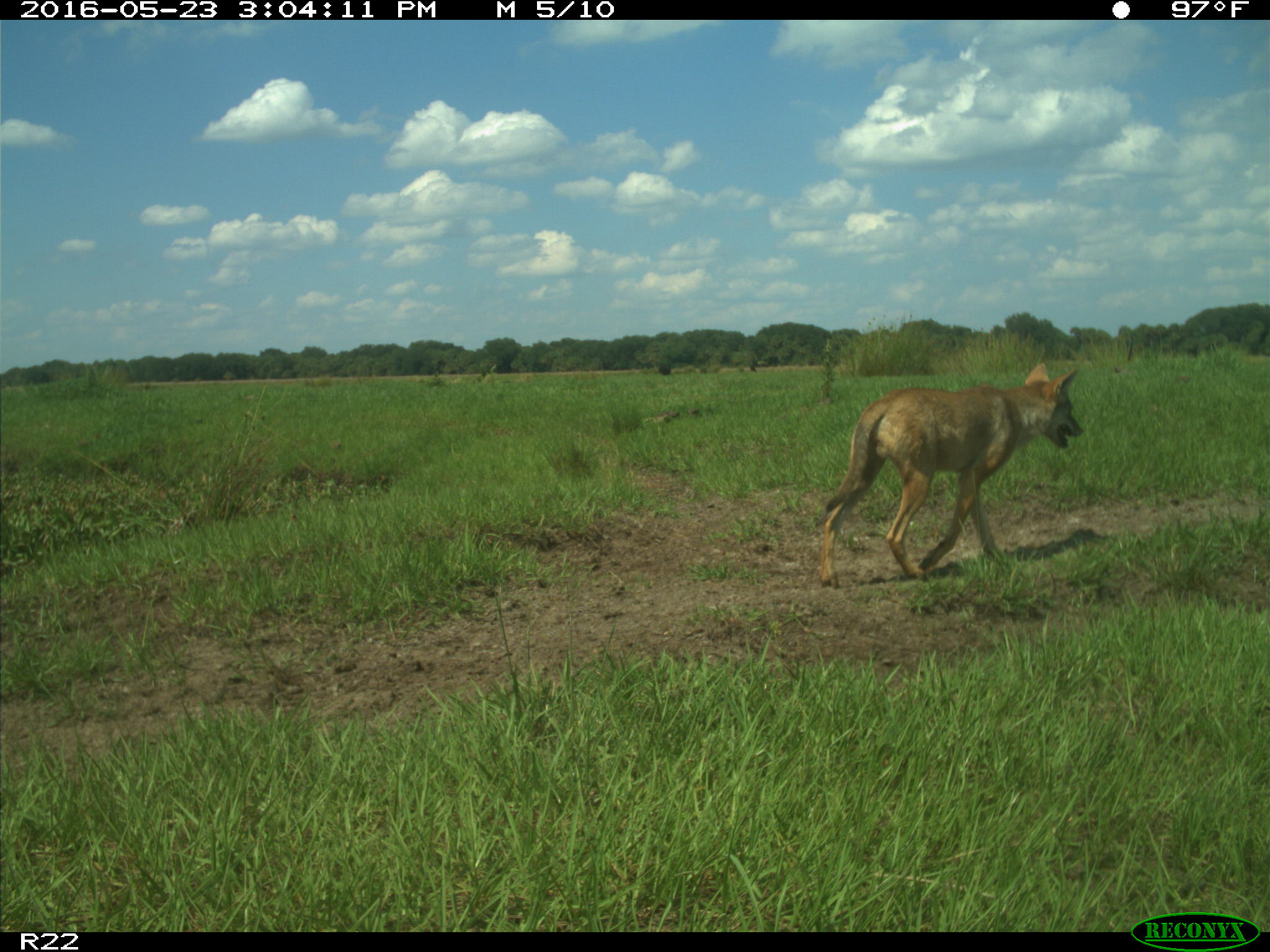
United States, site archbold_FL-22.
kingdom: Animalia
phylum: Chordata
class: Mammalia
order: Carnivora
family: Canidae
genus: Canis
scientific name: Canis latrans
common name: coyote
Canis latrans (coyote).